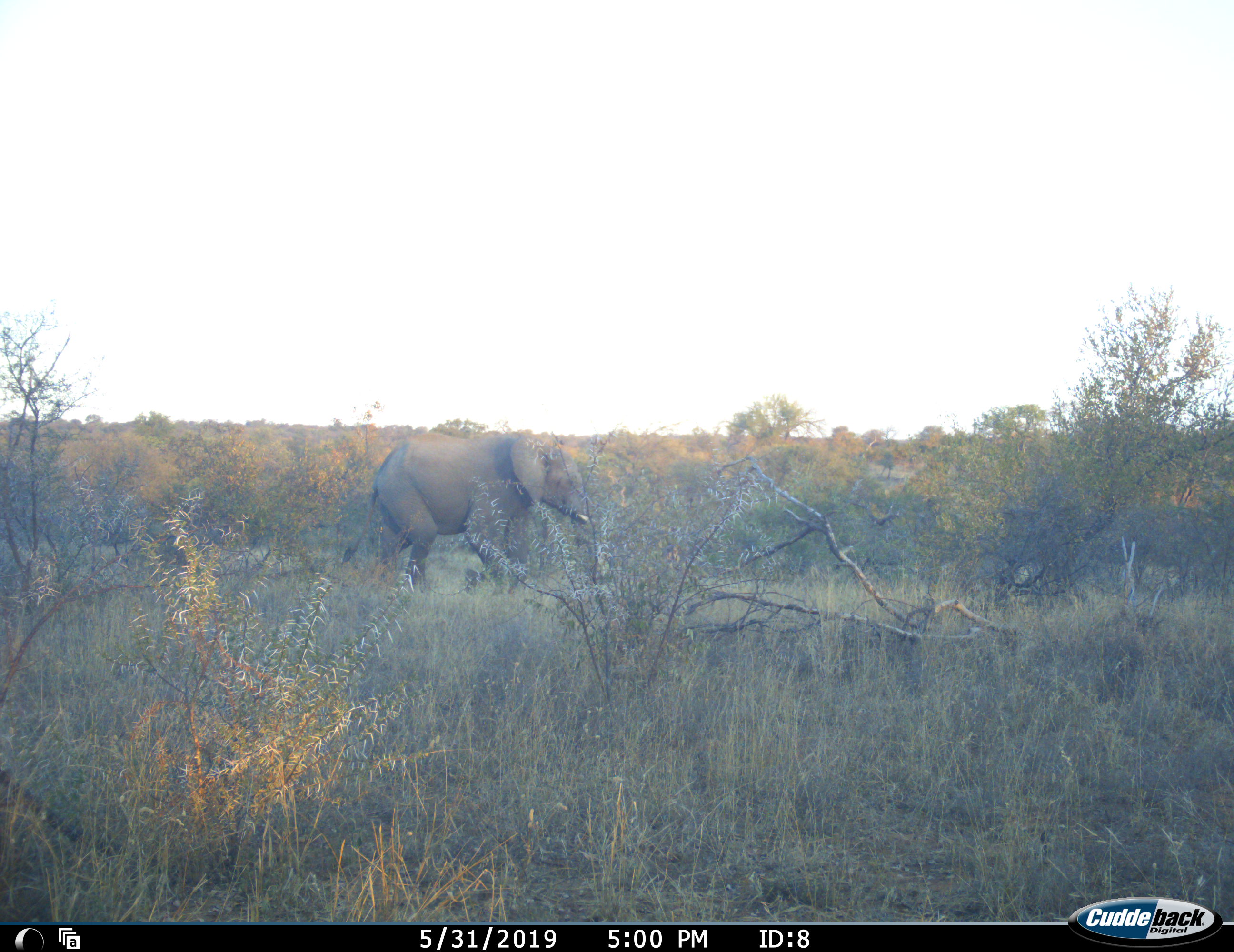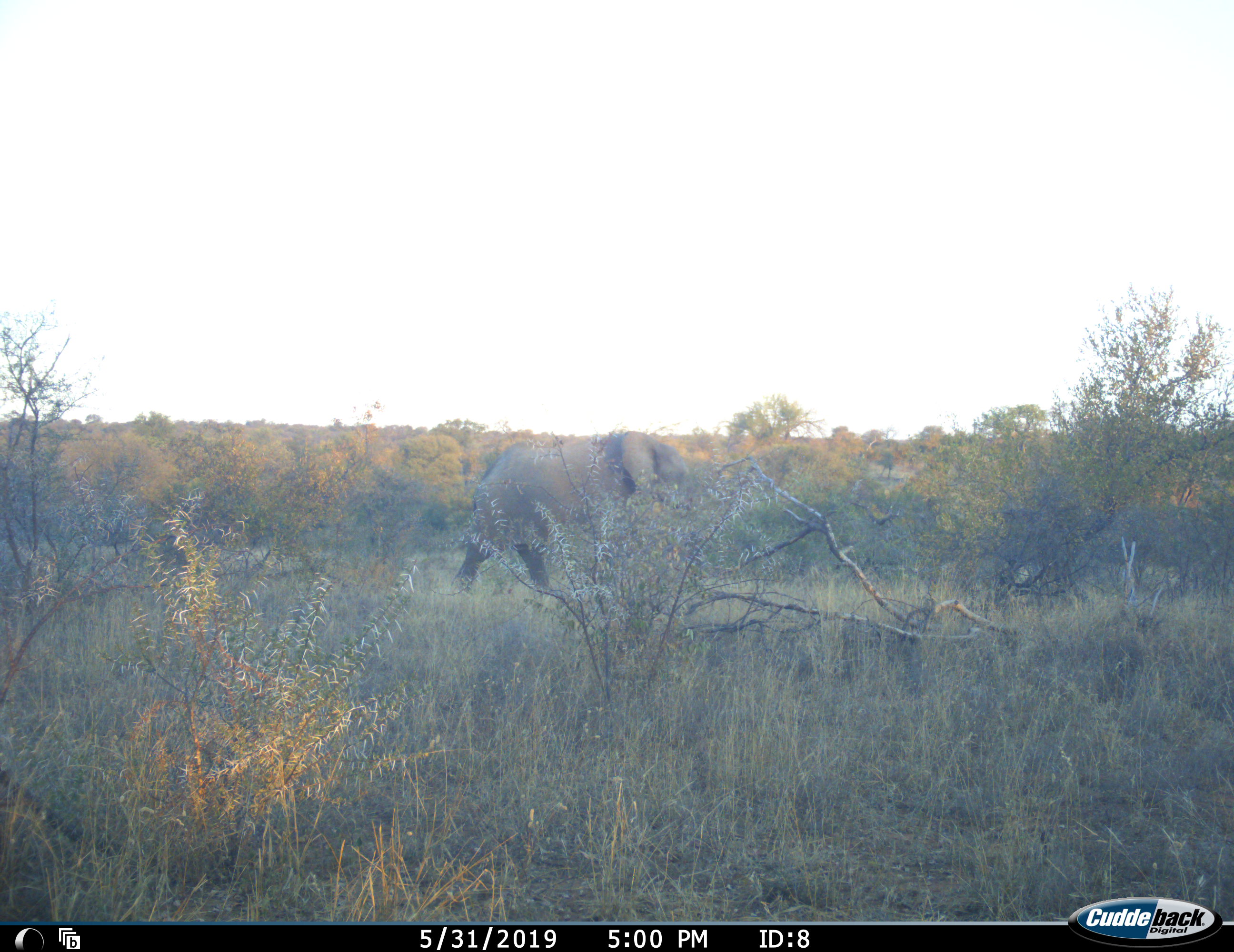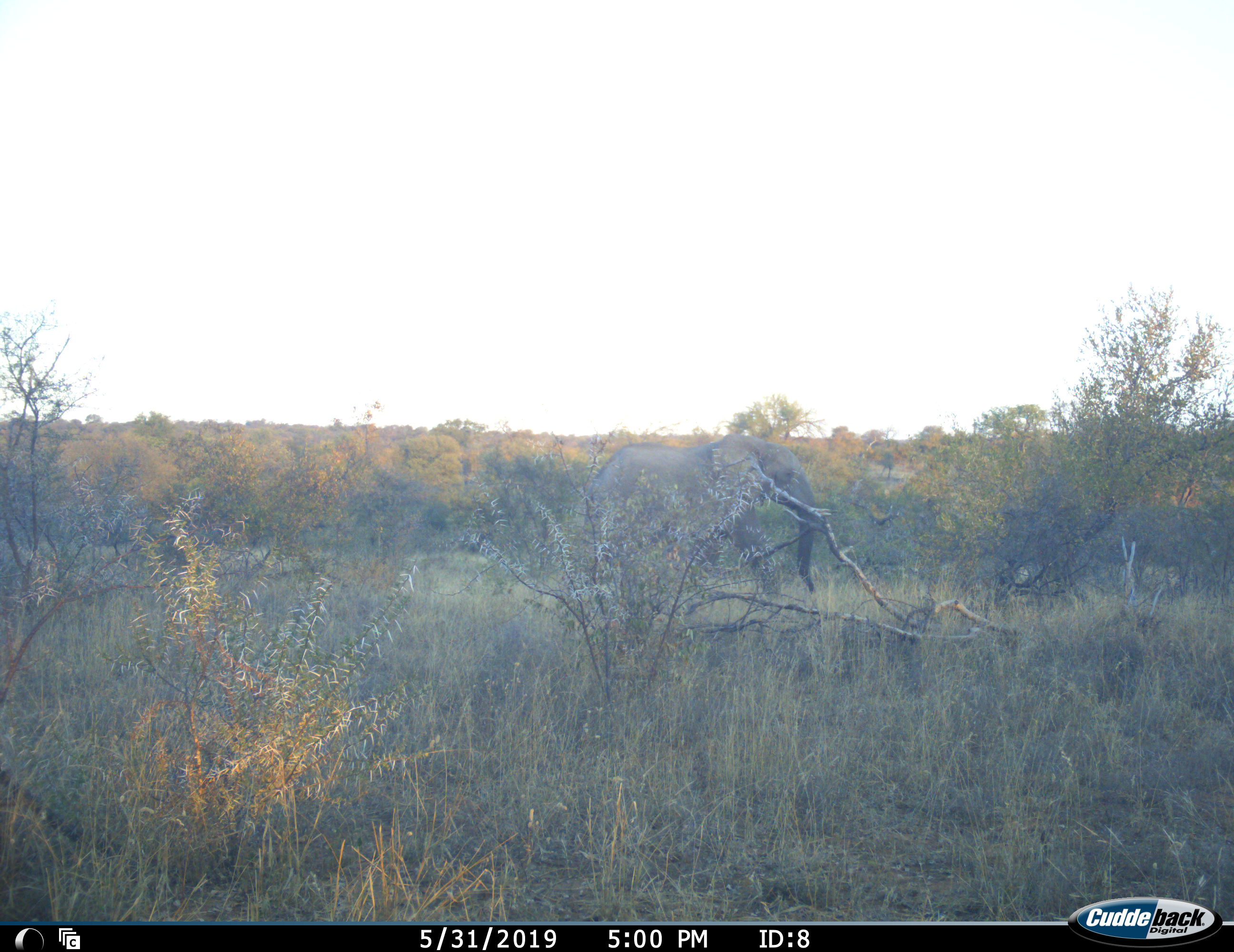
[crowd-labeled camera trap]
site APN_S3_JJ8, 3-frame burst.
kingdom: Animalia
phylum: Chordata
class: Mammalia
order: Proboscidea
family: Elephantidae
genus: Loxodonta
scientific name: Loxodonta africana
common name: african bush elephant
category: elephant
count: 1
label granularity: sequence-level